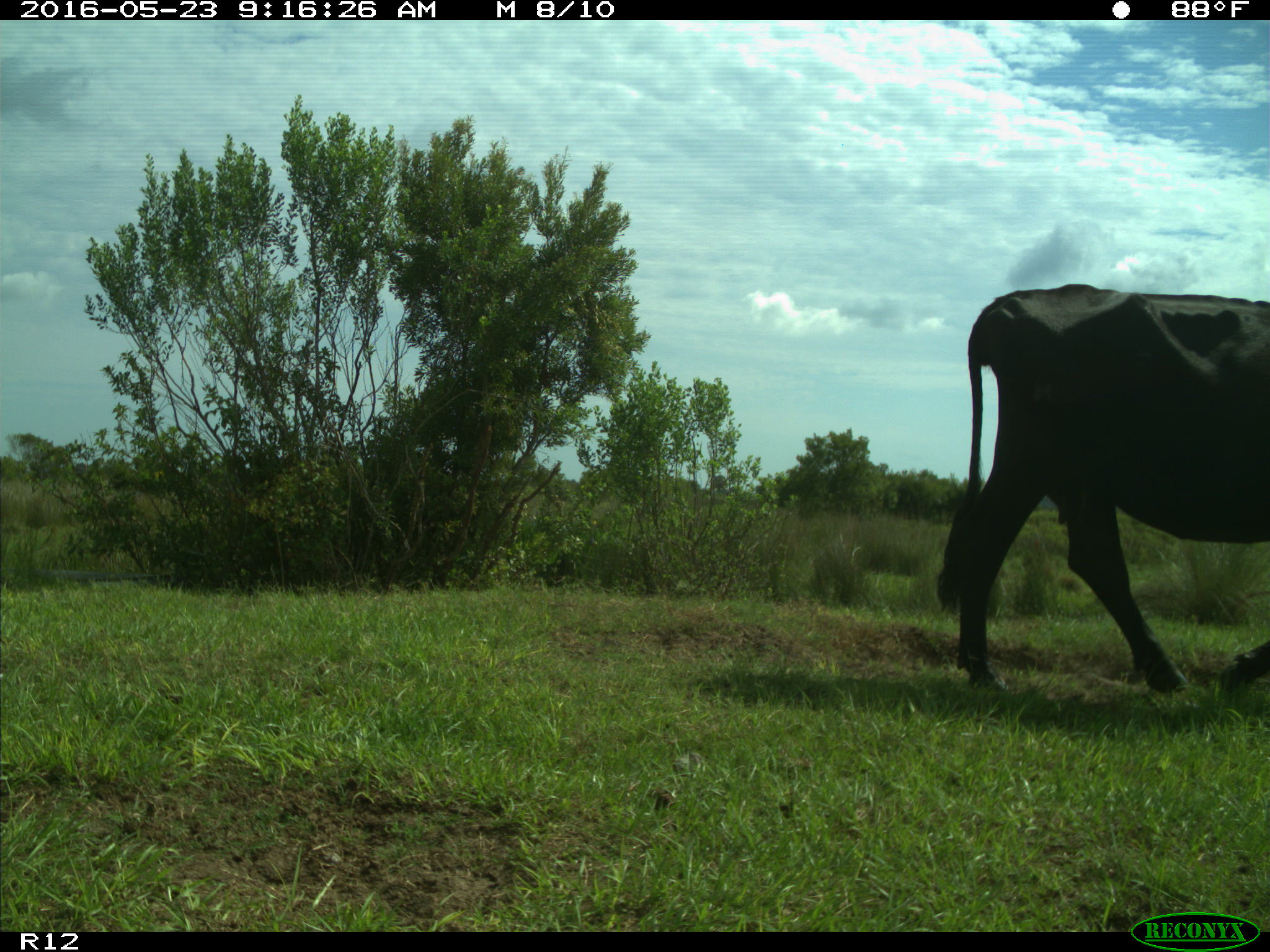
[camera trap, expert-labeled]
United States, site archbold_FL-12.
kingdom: Animalia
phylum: Chordata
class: Mammalia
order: Artiodactyla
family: Bovidae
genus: Bos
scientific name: Bos taurus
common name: domestic cow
Bos taurus (domestic cow).